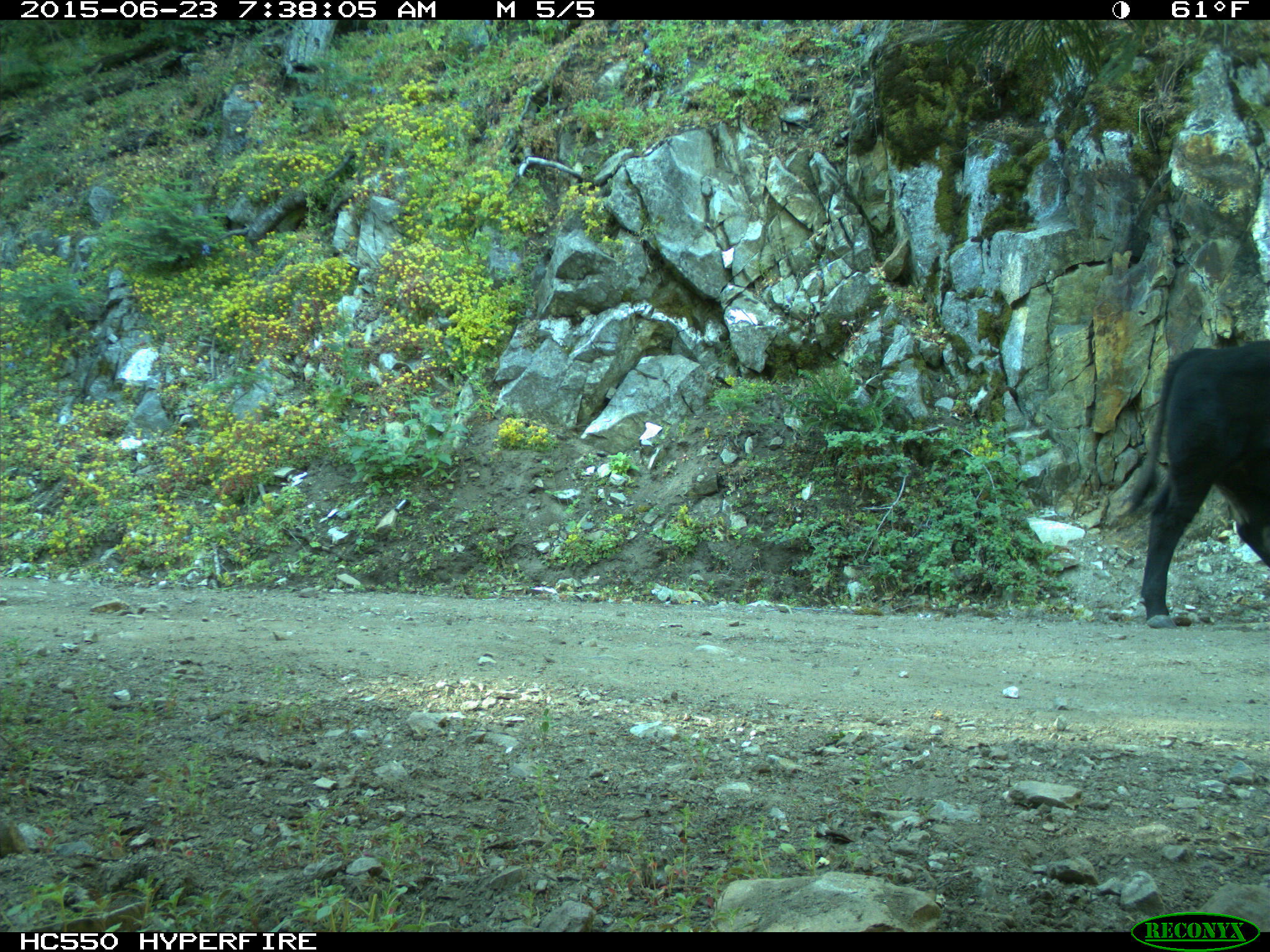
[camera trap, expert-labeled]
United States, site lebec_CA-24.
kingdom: Animalia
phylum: Chordata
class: Mammalia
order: Artiodactyla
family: Bovidae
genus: Bos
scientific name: Bos taurus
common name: domestic cow